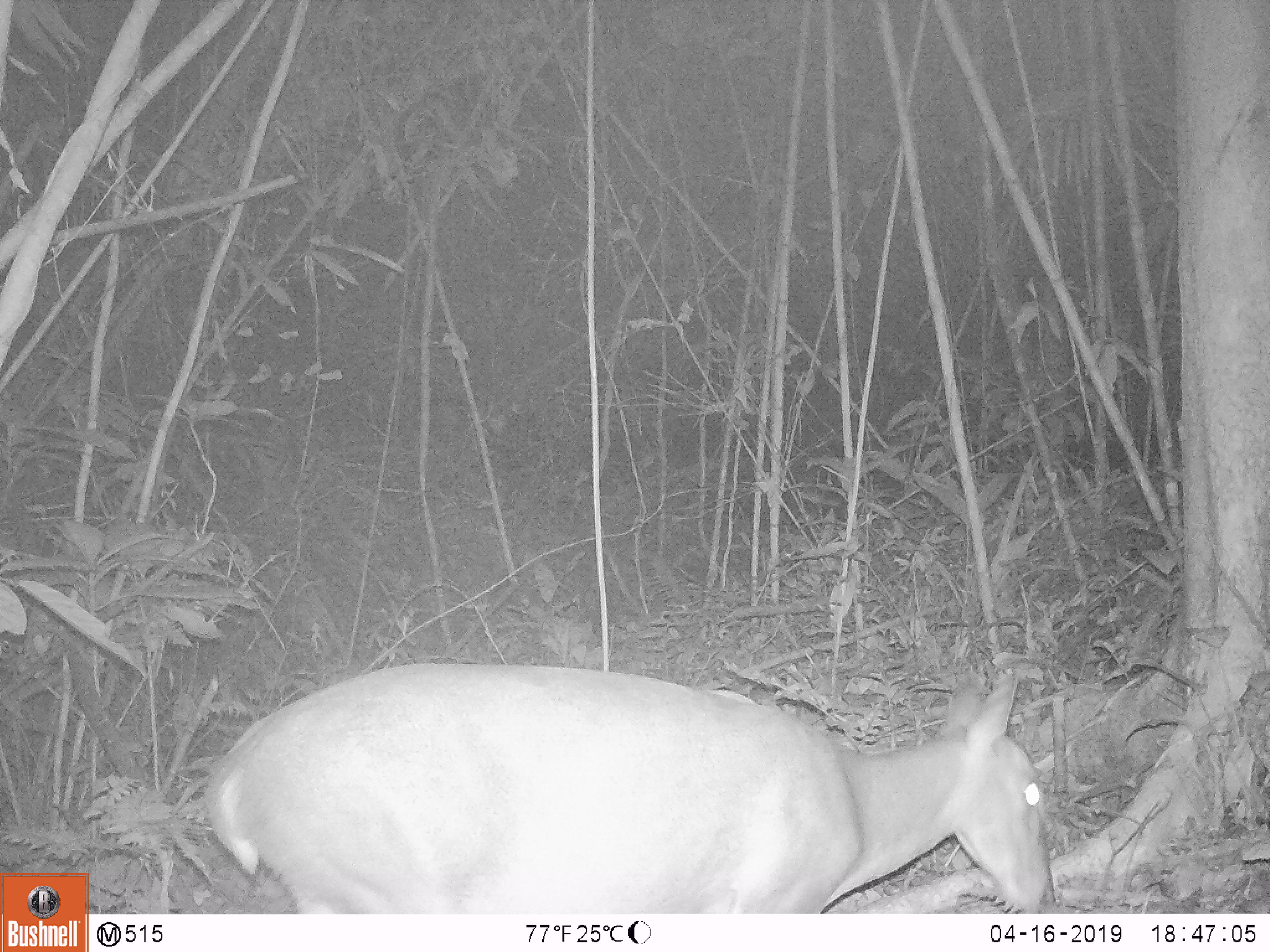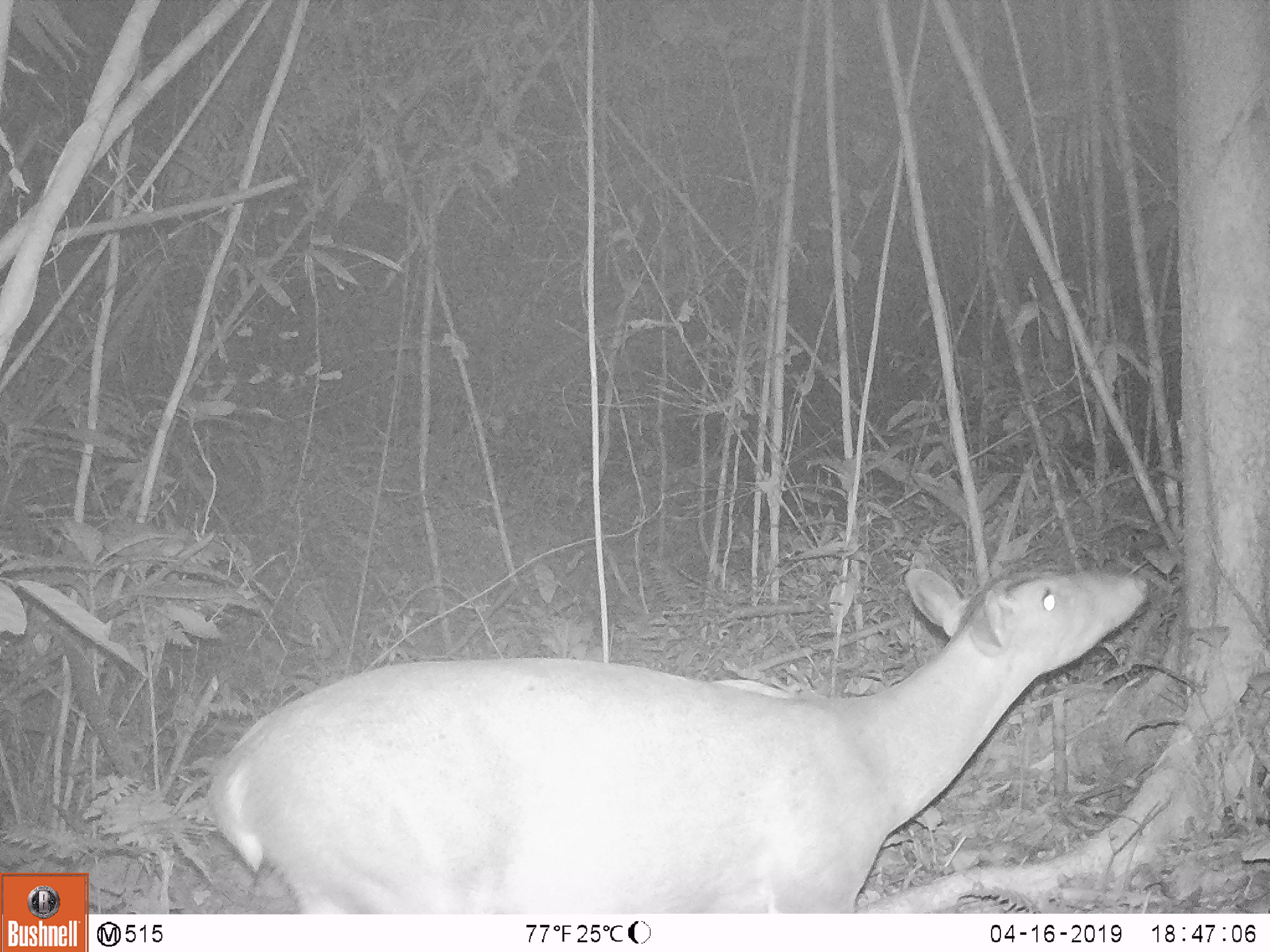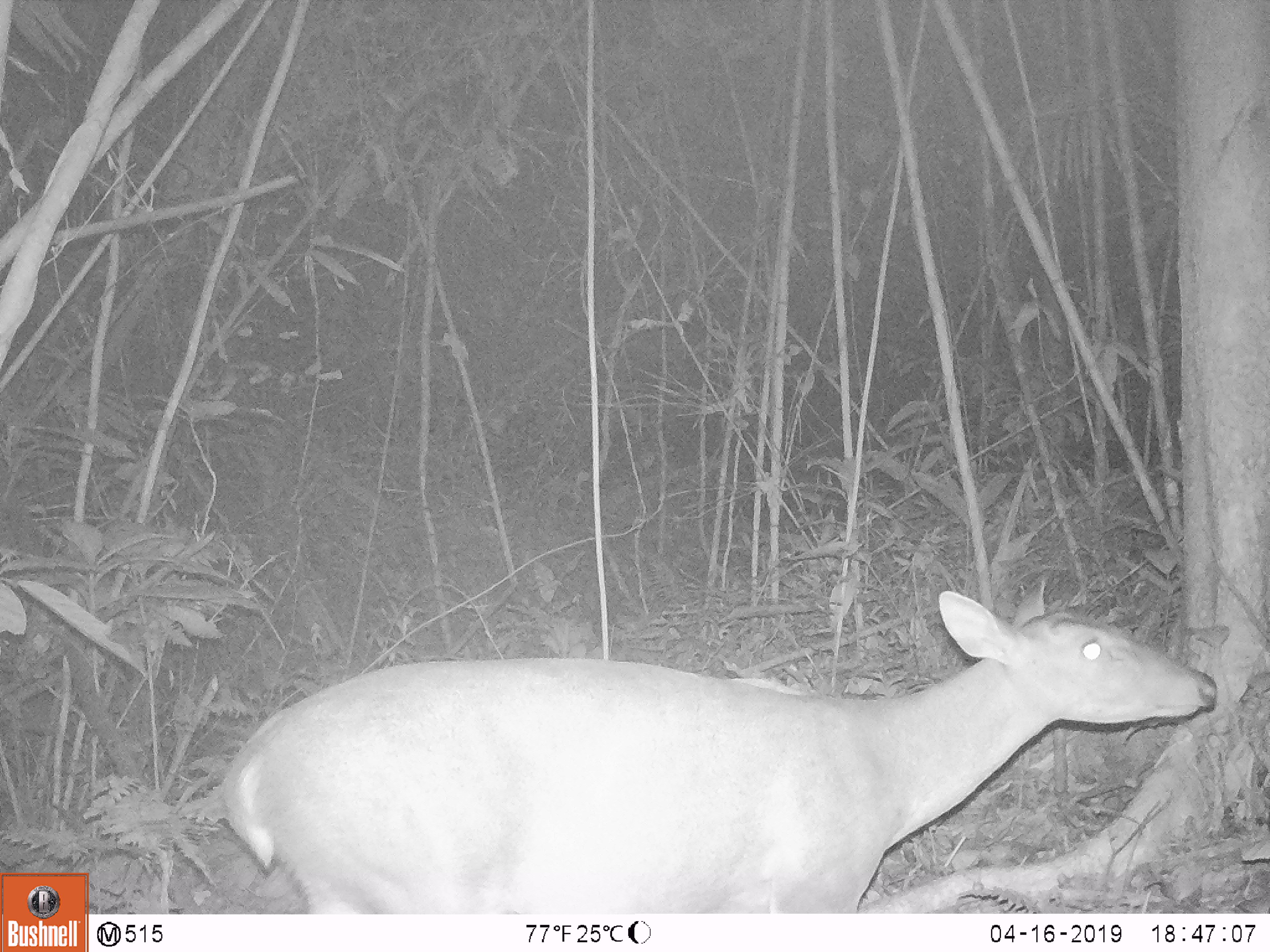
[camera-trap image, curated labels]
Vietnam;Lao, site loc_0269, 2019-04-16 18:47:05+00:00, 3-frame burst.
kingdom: Animalia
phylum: Chordata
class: Mammalia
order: Artiodactyla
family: Cervidae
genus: Muntiacus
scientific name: Muntiacus vuquangensis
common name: large-antlered muntjac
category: large antlered muntjac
Large antlered muntjac (large-antlered muntjac) (Muntiacus vuquangensis). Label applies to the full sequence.